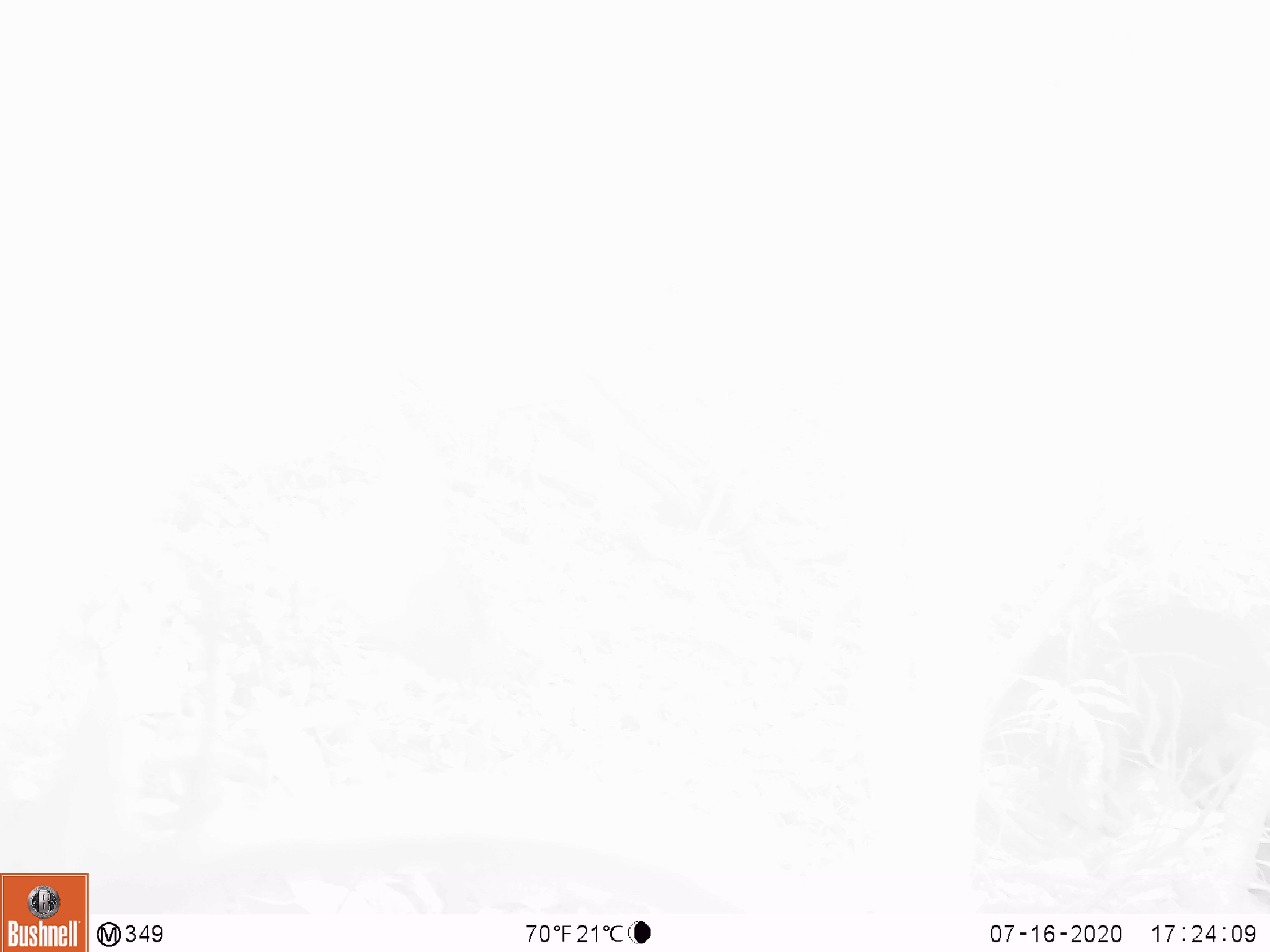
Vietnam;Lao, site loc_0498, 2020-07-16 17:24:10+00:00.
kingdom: Animalia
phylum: Chordata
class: Mammalia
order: Artiodactyla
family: Suidae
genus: Sus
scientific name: Sus scrofa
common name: eurasian wild pig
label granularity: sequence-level